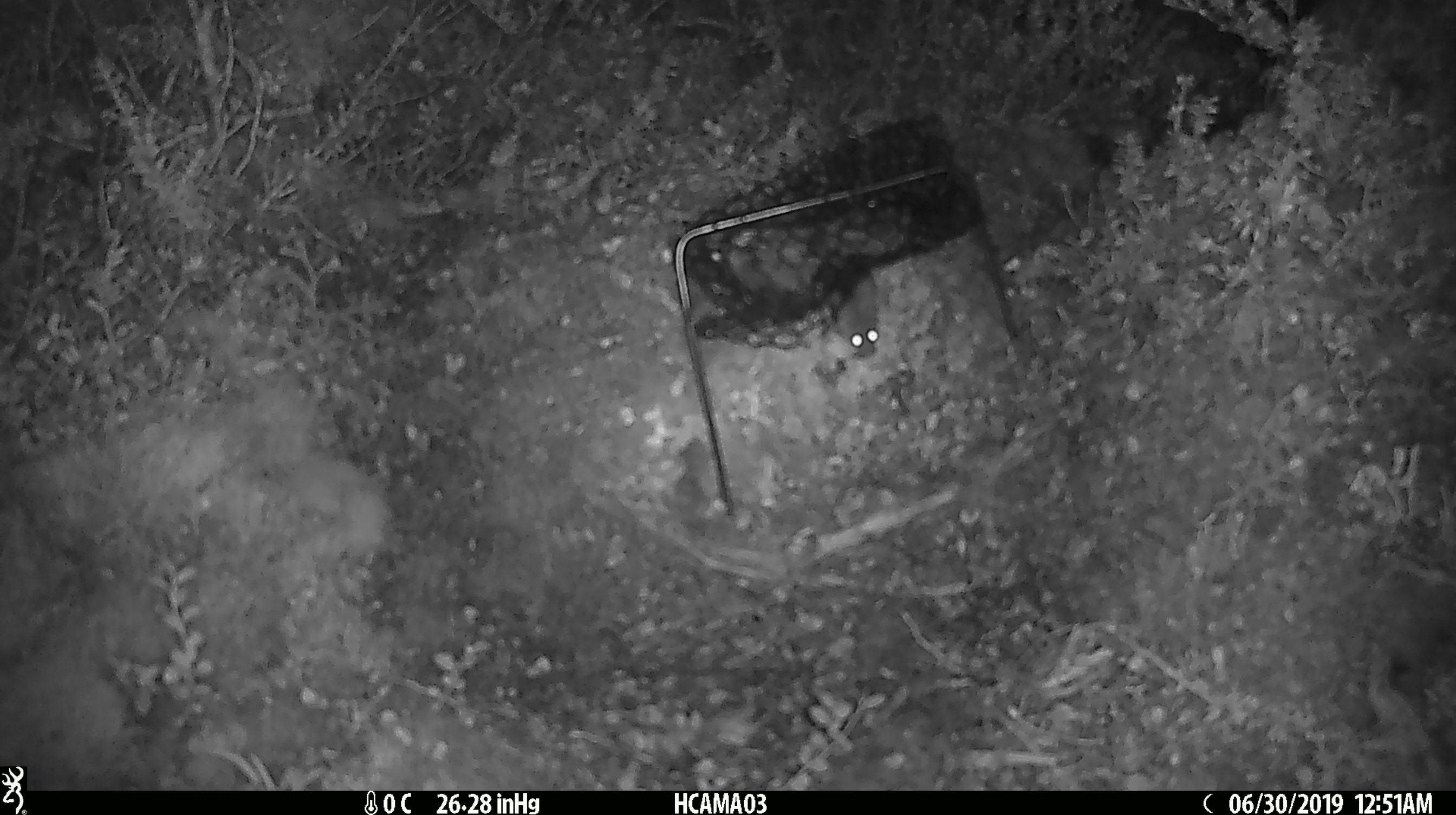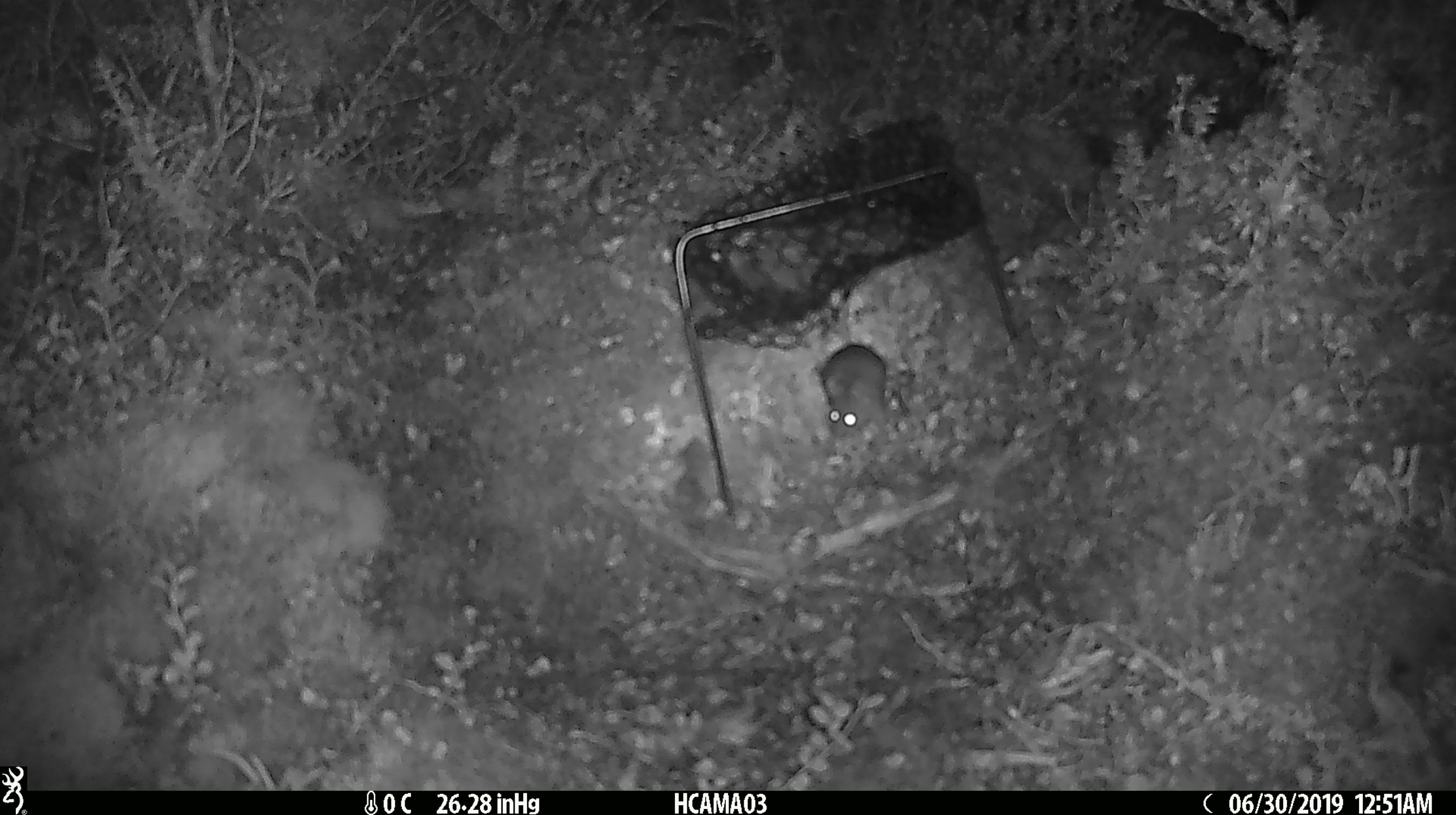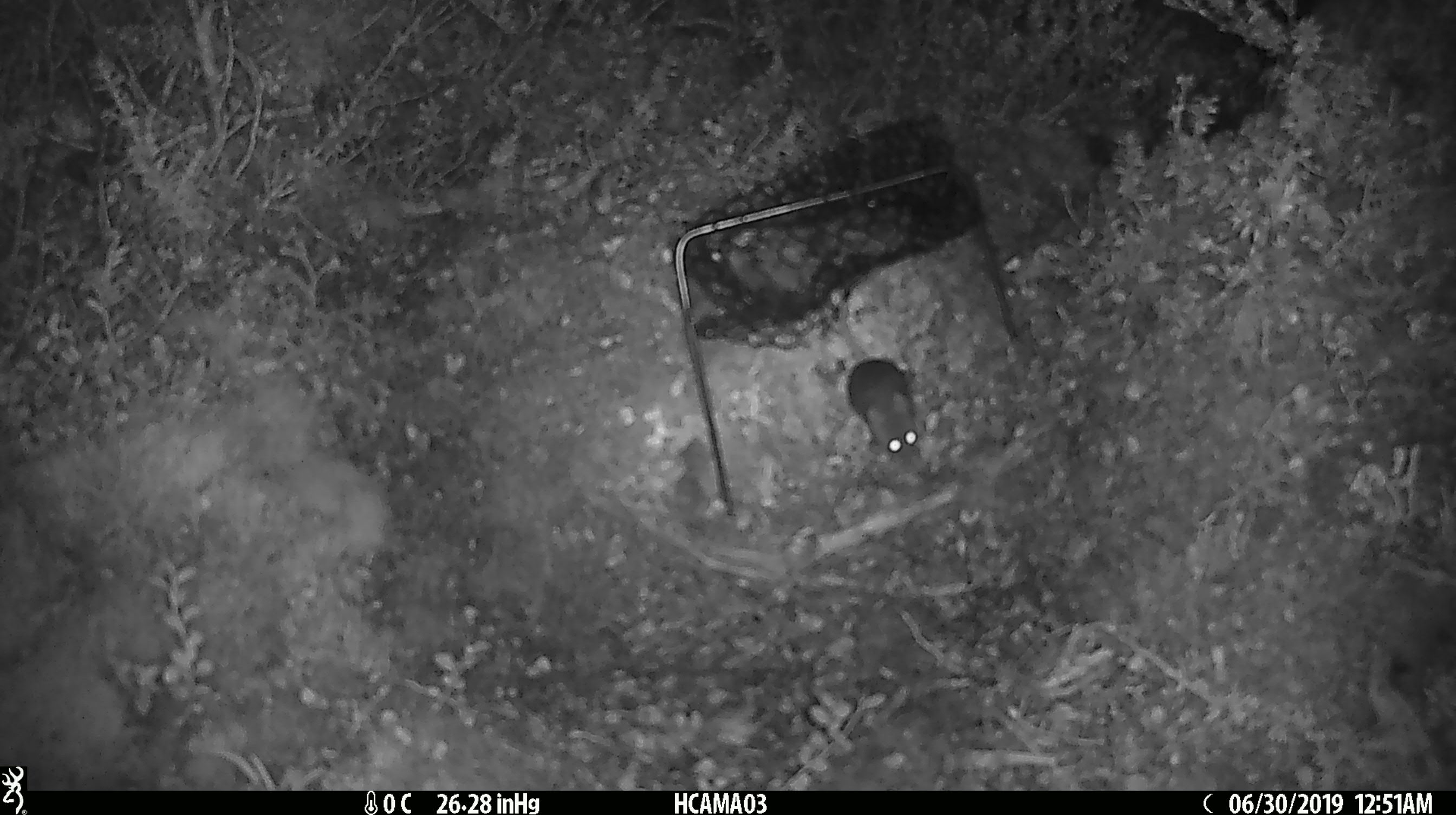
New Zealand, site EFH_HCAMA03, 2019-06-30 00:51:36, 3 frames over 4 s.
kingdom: Animalia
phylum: Chordata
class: Mammalia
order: Rodentia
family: Muridae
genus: Mus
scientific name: Mus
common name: mouse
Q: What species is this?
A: Mouse (Mus).